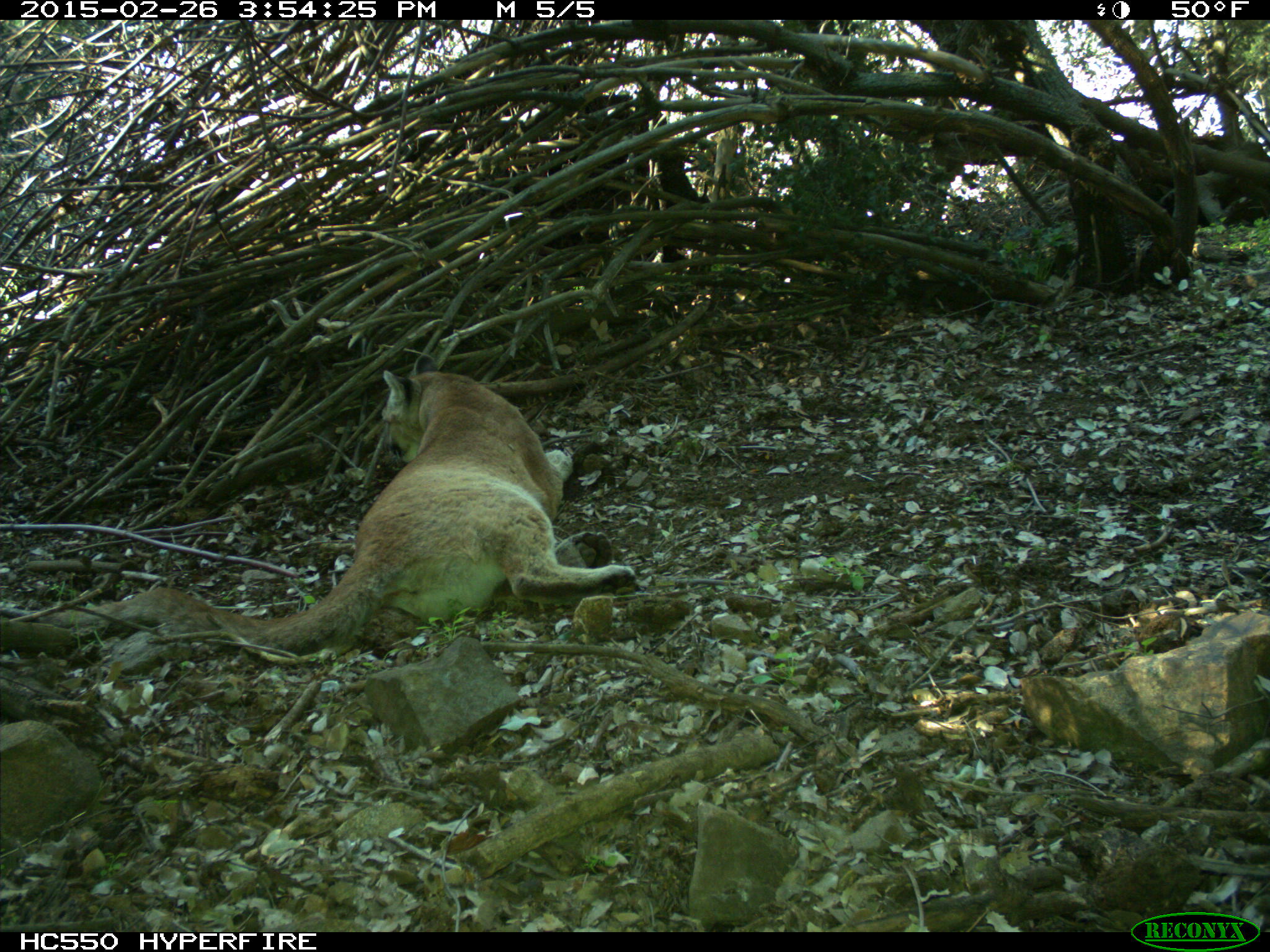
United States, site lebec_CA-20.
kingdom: Animalia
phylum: Chordata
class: Mammalia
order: Carnivora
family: Felidae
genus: Puma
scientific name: Puma concolor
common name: mountain lion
Puma concolor (mountain lion).